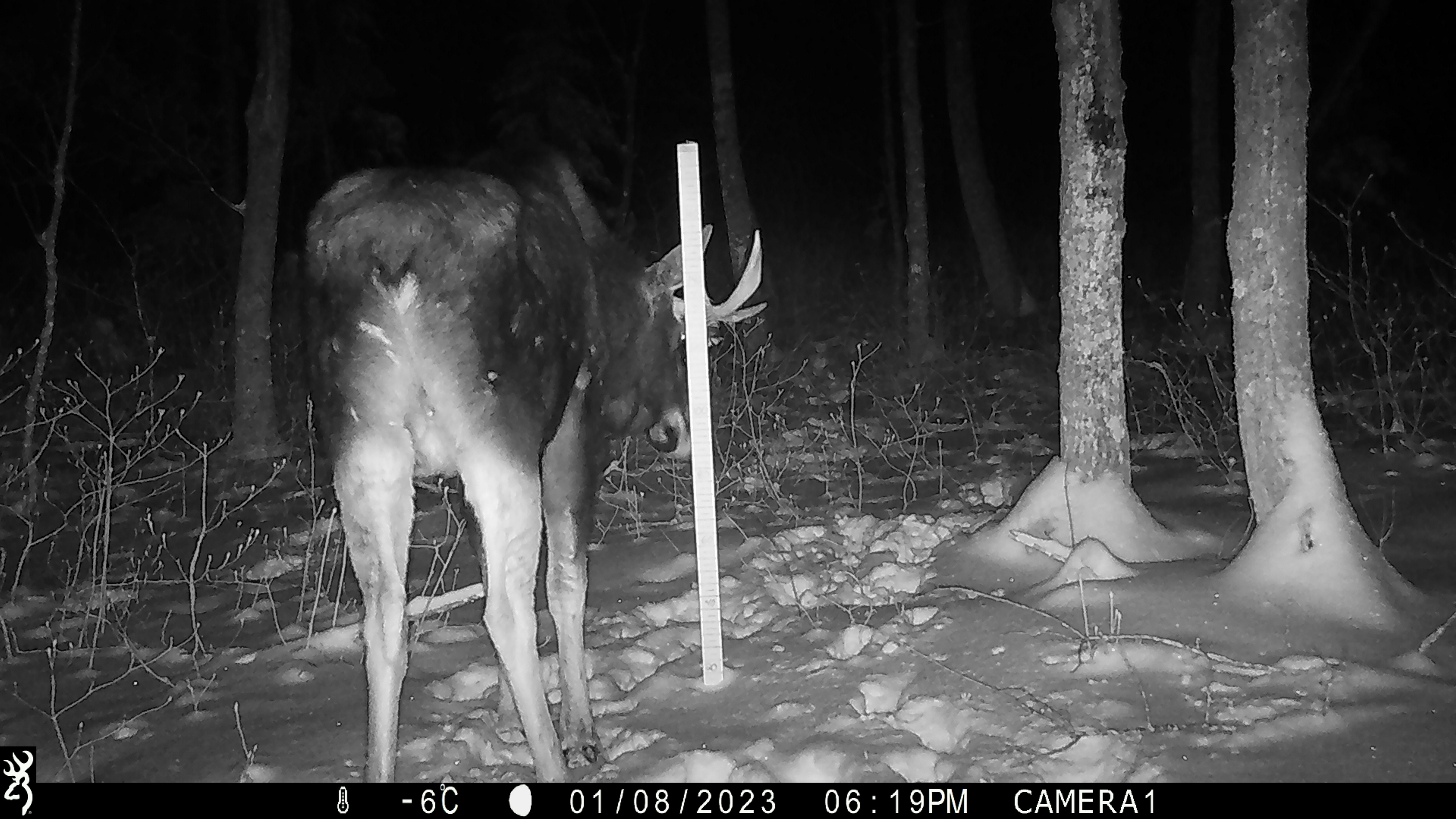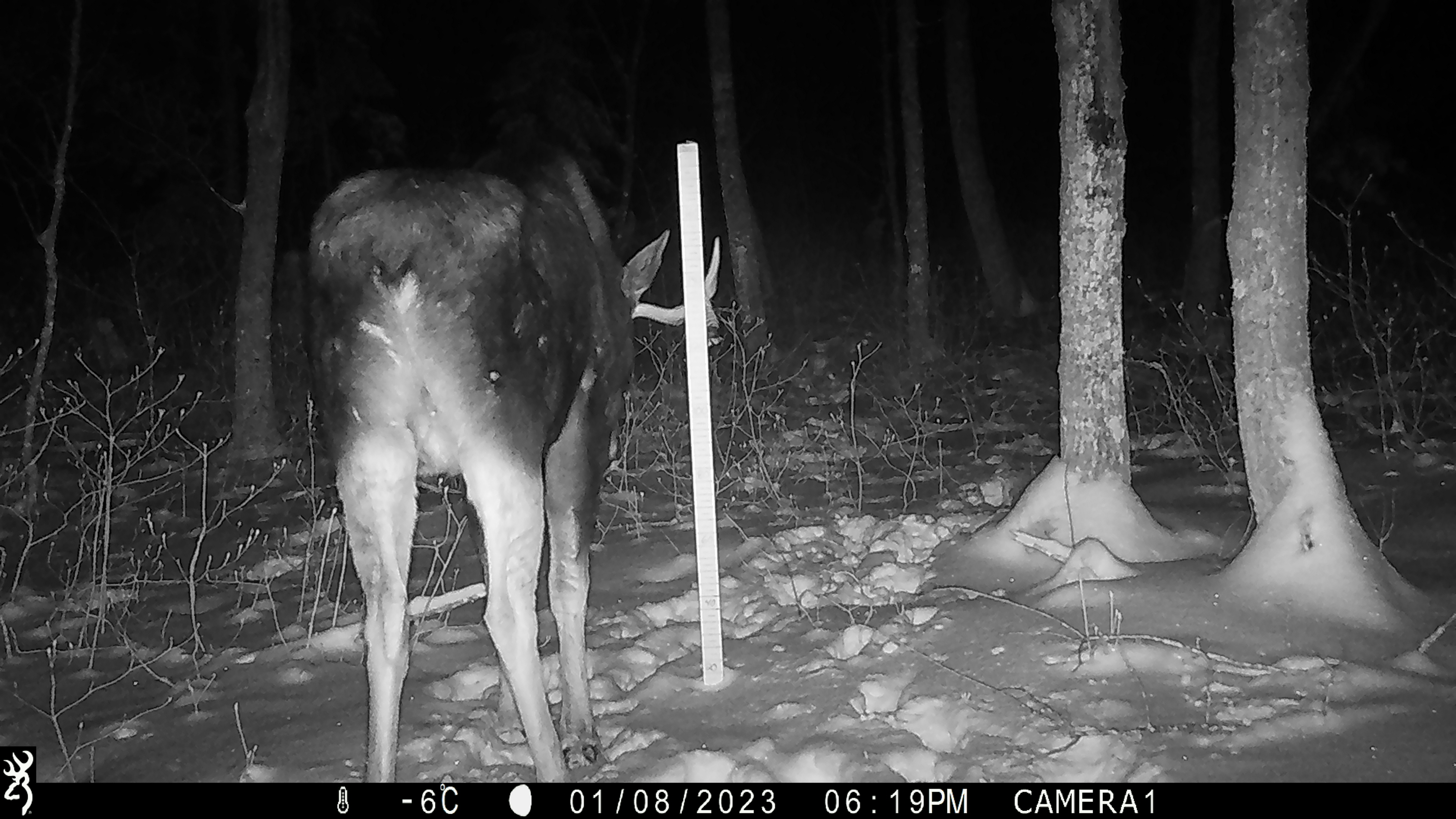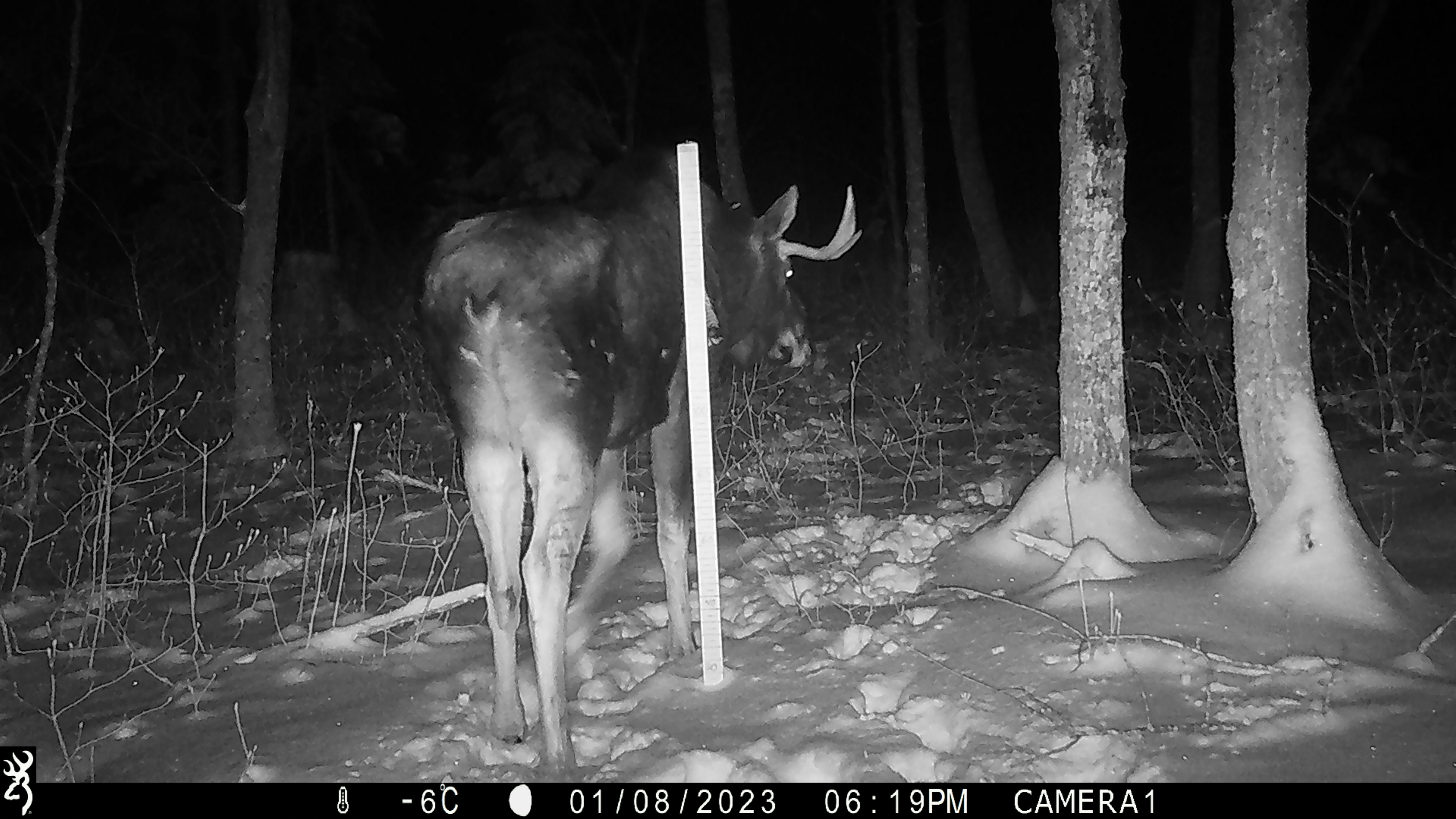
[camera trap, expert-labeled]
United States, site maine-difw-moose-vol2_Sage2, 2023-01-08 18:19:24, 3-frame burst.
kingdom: Animalia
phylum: Chordata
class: Mammalia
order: Artiodactyla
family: Cervidae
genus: Alces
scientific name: Alces alces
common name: moose